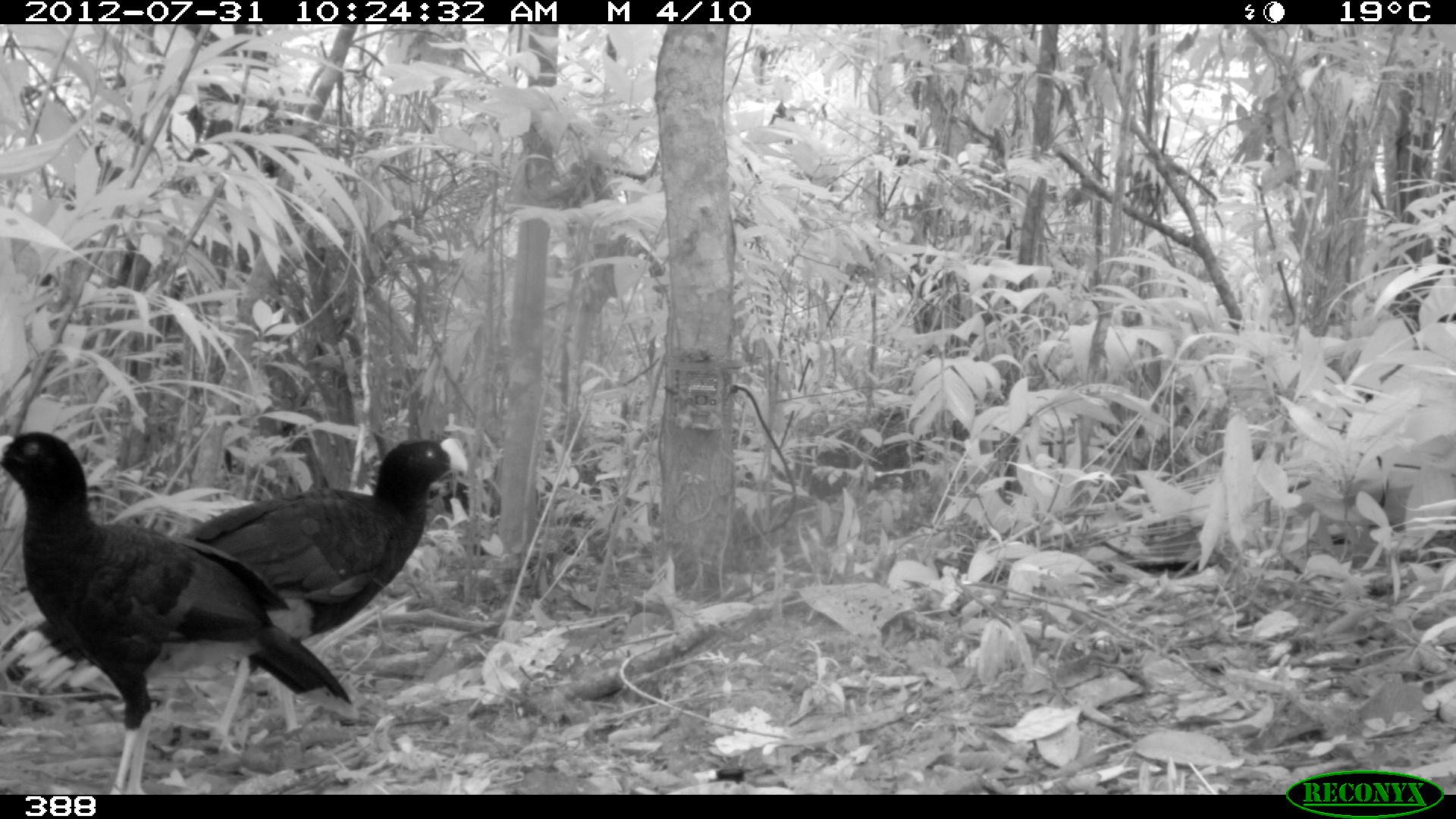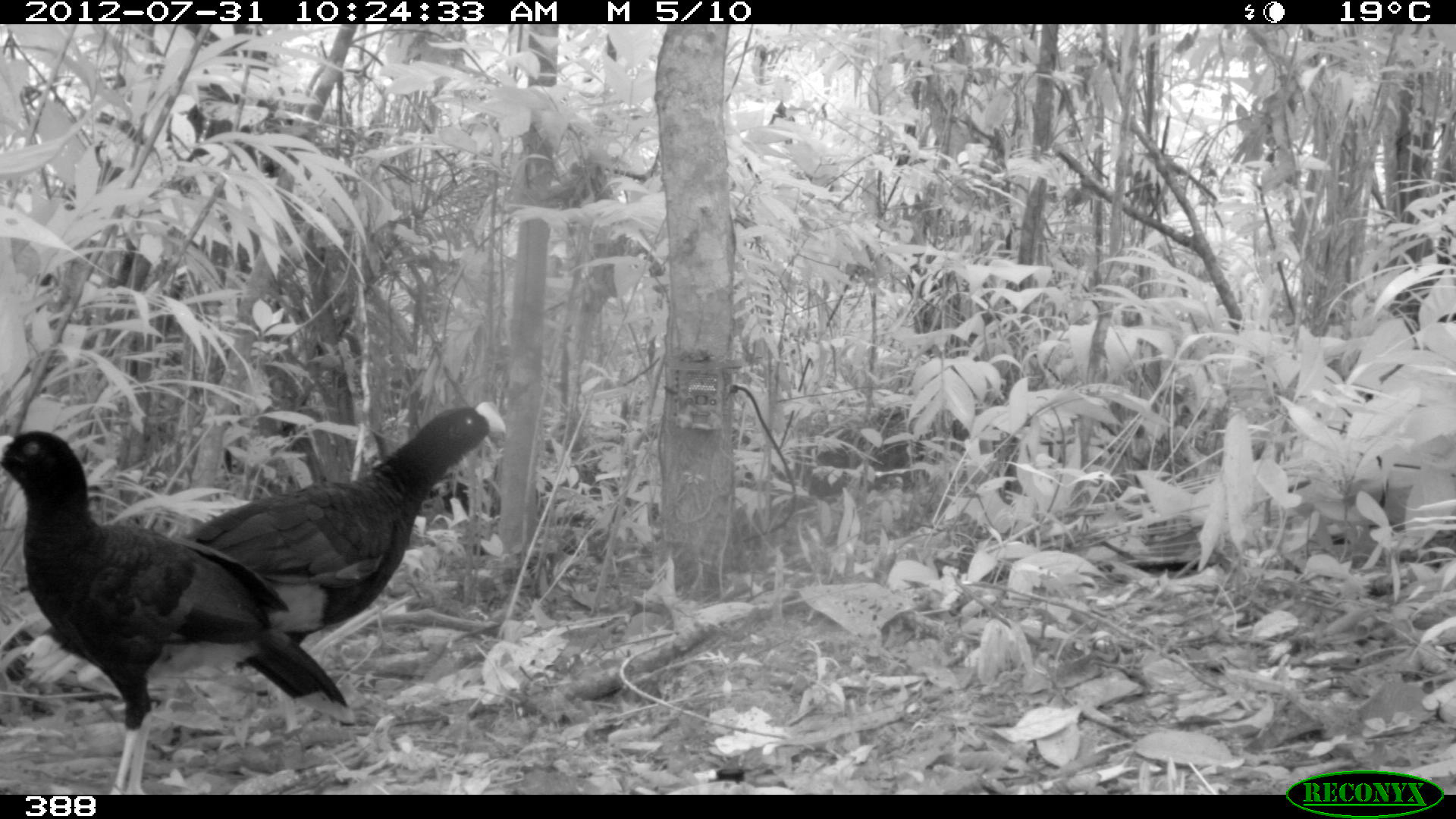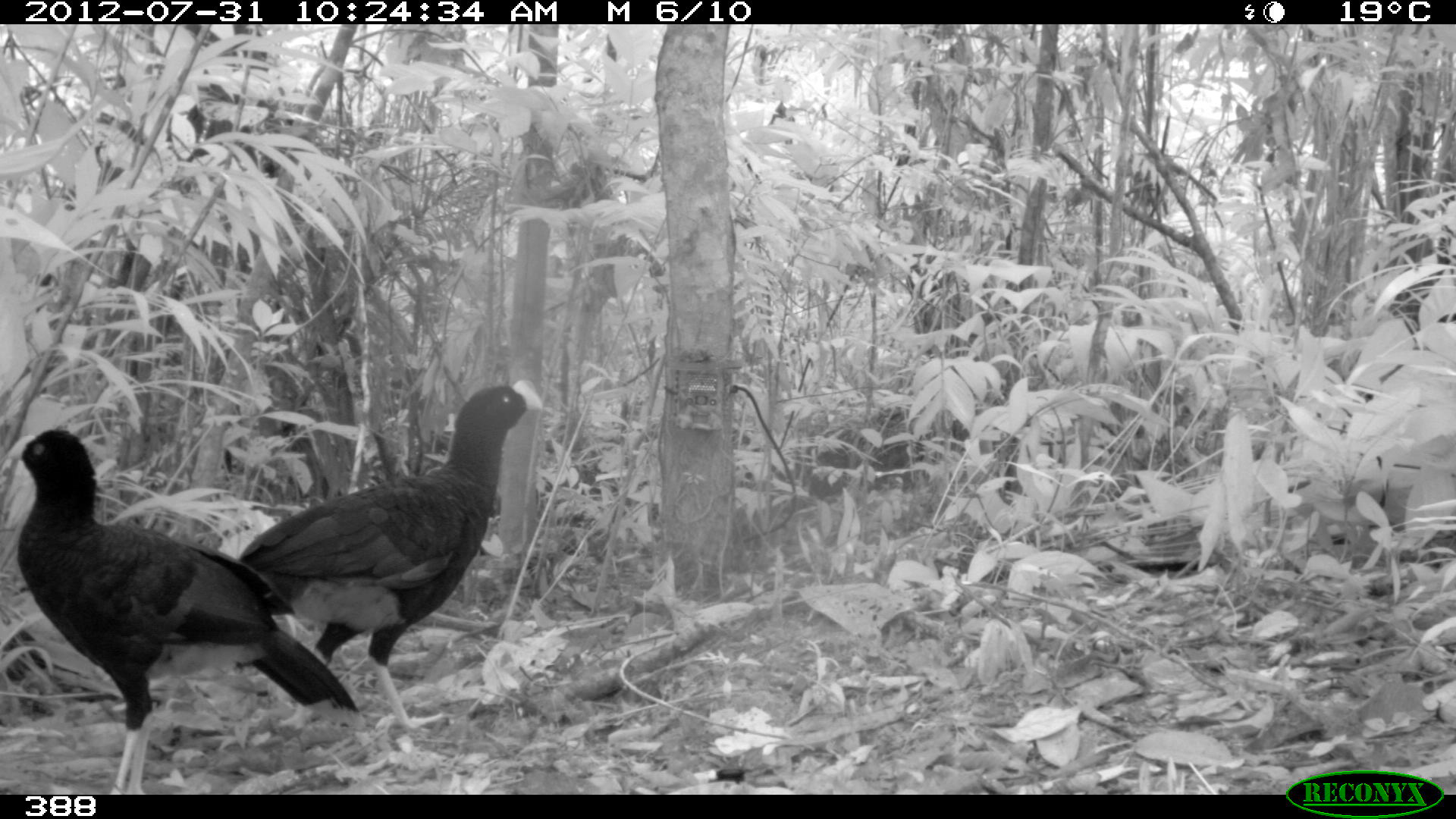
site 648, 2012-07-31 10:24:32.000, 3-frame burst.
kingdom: Animalia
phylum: Chordata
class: Aves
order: Galliformes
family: Cracidae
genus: Mitu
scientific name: Mitu tuberosum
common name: razor-billed curassow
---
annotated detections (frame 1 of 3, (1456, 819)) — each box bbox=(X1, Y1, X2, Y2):
mitu tuberosum: bbox=(0, 431, 355, 795); bbox=(183, 435, 471, 756)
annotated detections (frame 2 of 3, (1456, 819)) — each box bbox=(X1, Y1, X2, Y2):
mitu tuberosum: bbox=(21, 401, 510, 743); bbox=(2, 429, 356, 794)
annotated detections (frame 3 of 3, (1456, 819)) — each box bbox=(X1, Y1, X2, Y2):
mitu tuberosum: bbox=(1, 427, 359, 794); bbox=(239, 378, 543, 730)